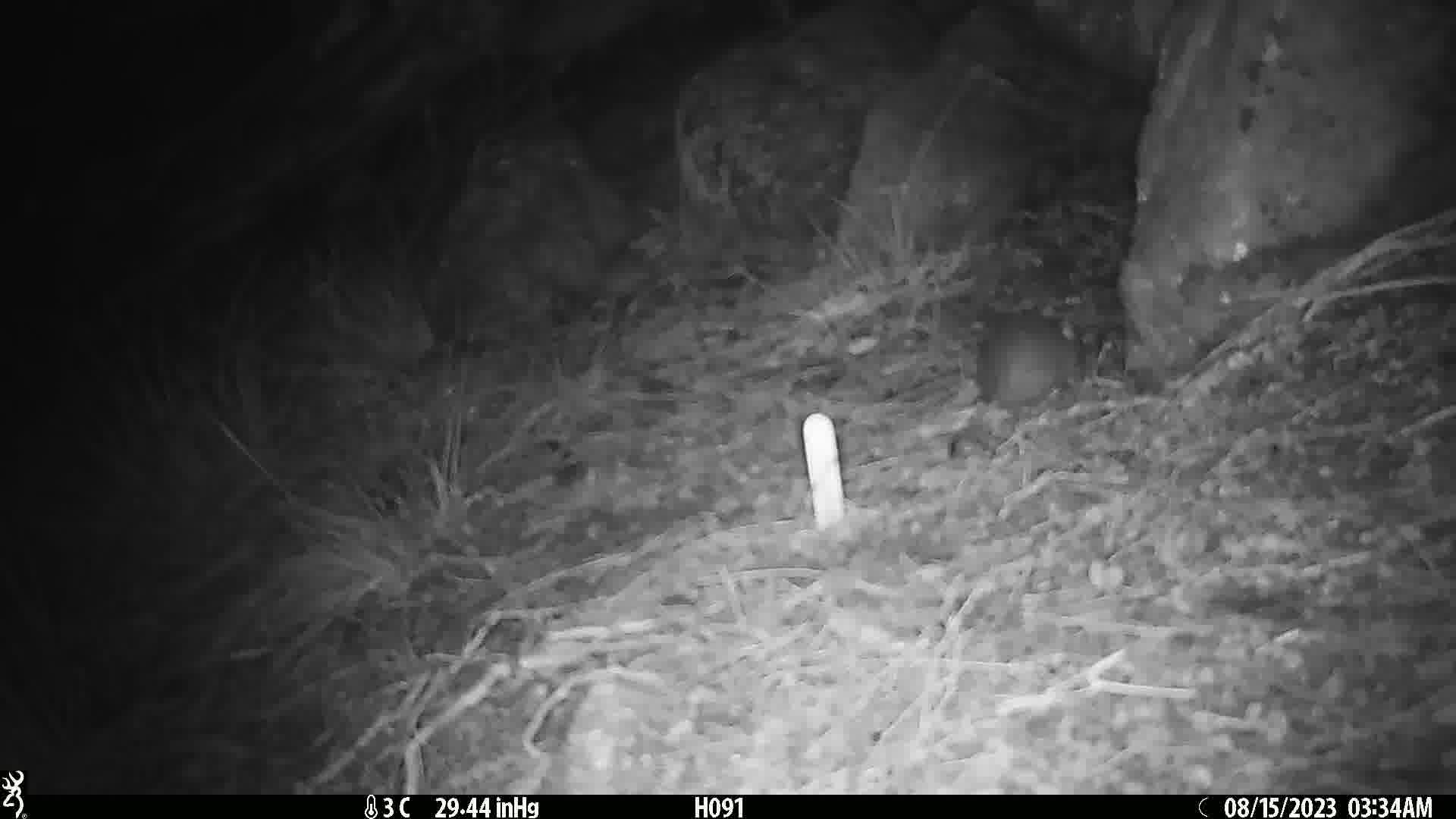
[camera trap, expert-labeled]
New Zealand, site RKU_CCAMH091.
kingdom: Animalia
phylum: Chordata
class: Mammalia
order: Rodentia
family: Muridae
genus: Rattus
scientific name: Rattus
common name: rat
Rat (Rattus).